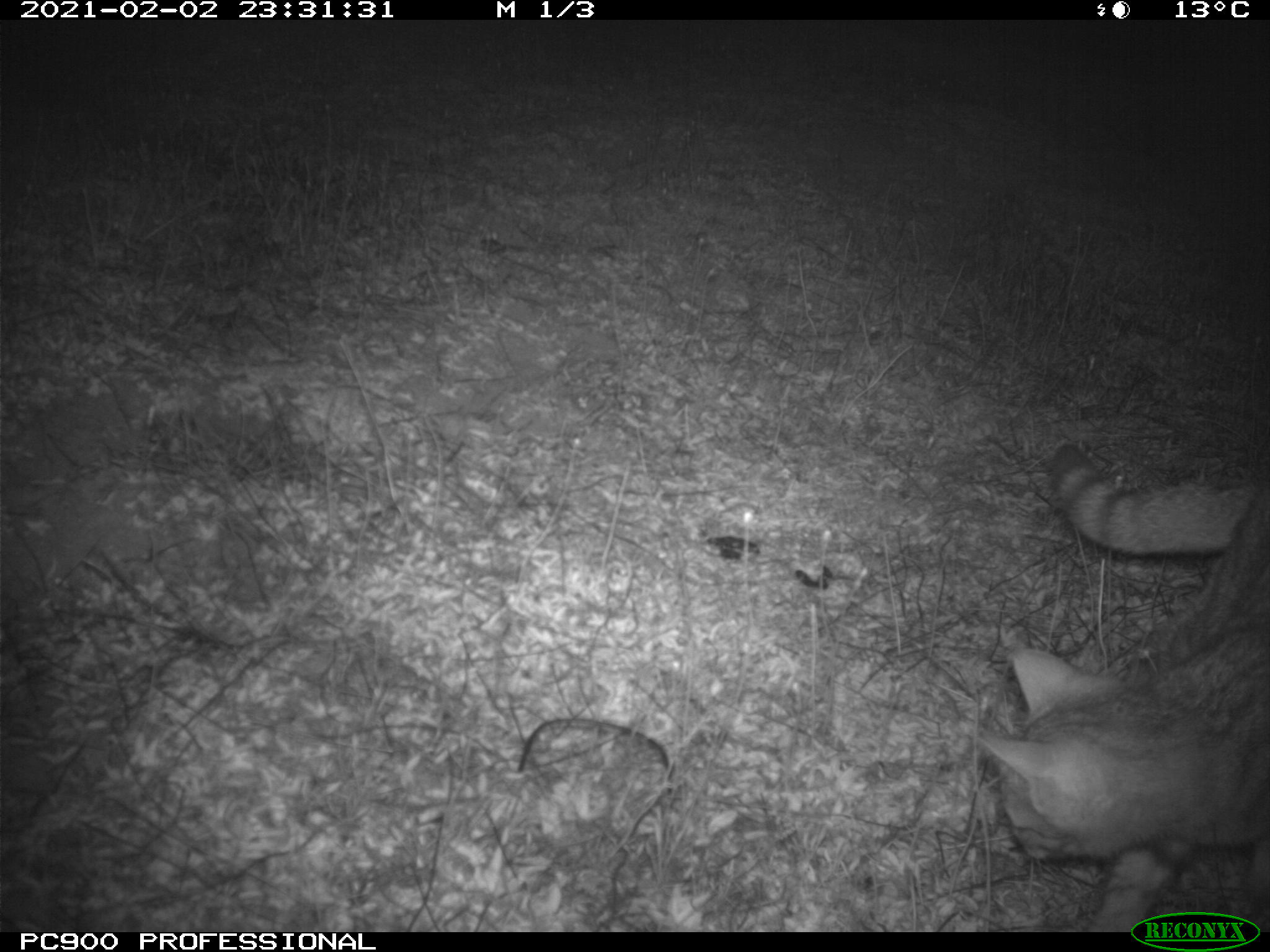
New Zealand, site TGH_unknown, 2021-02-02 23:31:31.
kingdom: Animalia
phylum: Chordata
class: Mammalia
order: Carnivora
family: Felidae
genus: Felis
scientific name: Felis catus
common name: domestic cat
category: cat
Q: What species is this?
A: Cat (domestic cat) (Felis catus).